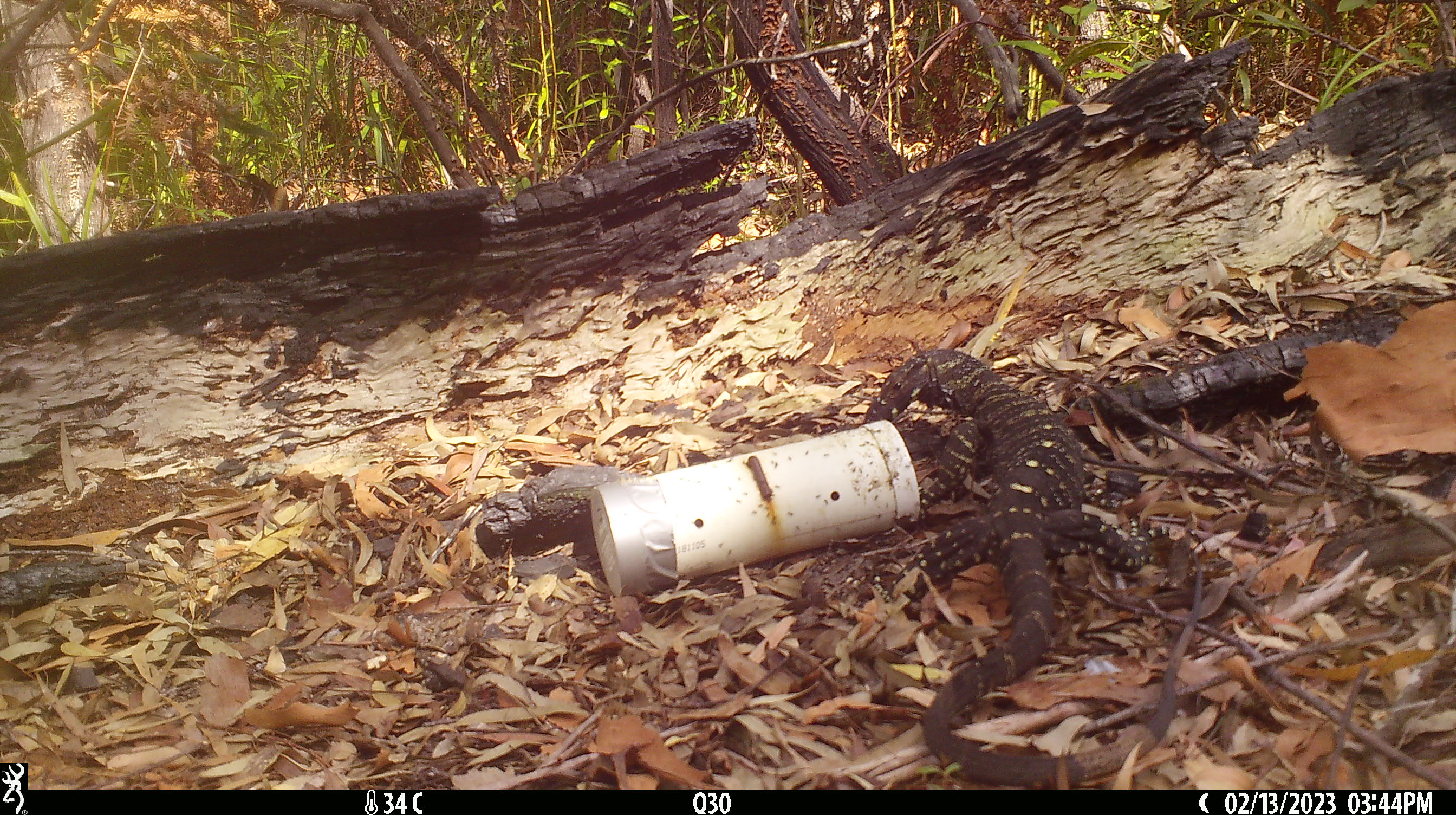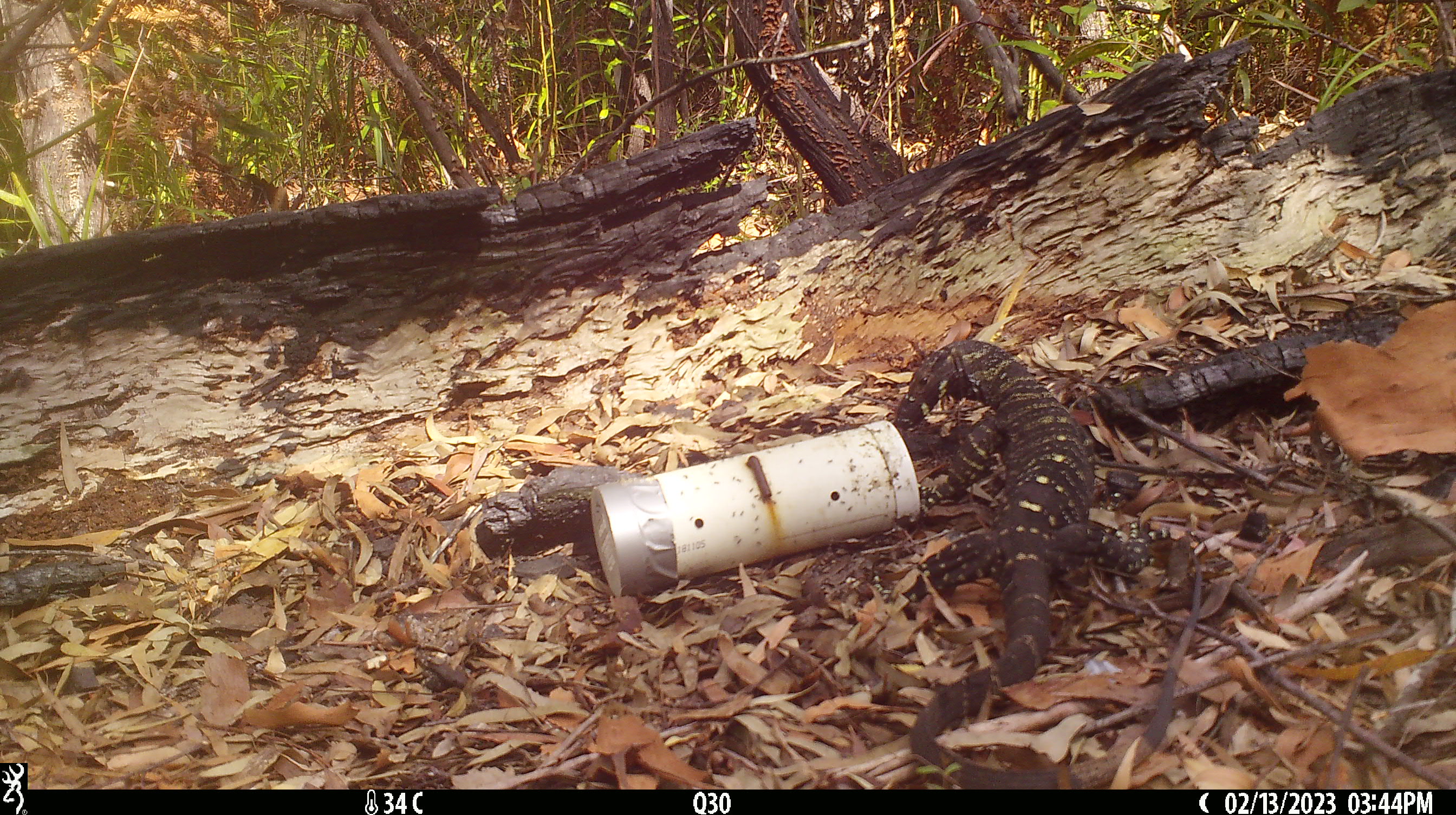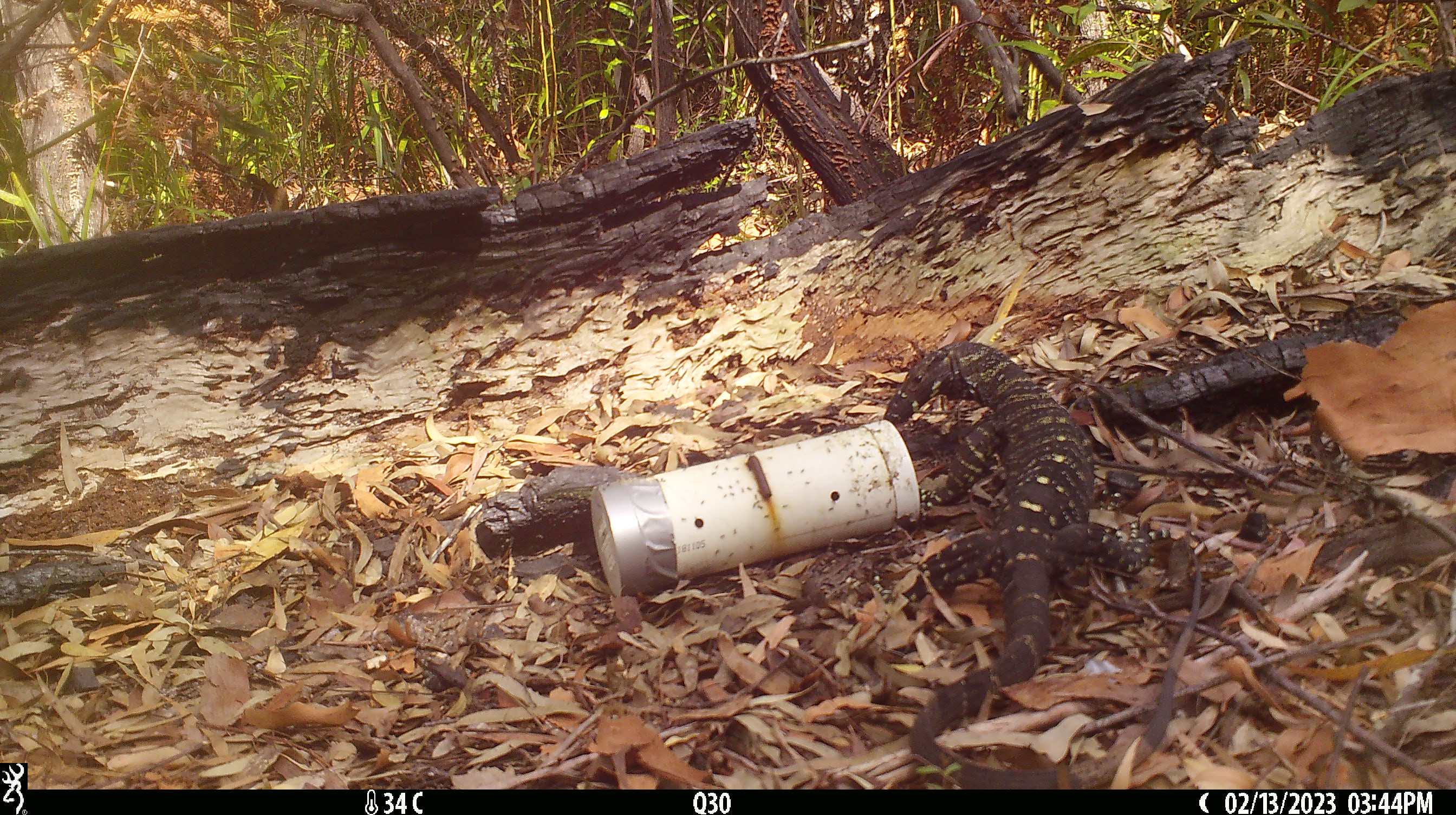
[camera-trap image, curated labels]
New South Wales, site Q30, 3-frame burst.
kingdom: Animalia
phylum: Chordata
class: Reptilia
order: Squamata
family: Varanidae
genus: Varanus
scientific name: Varanus varius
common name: lace monitor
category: goanna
Goanna (lace monitor) (Varanus varius).